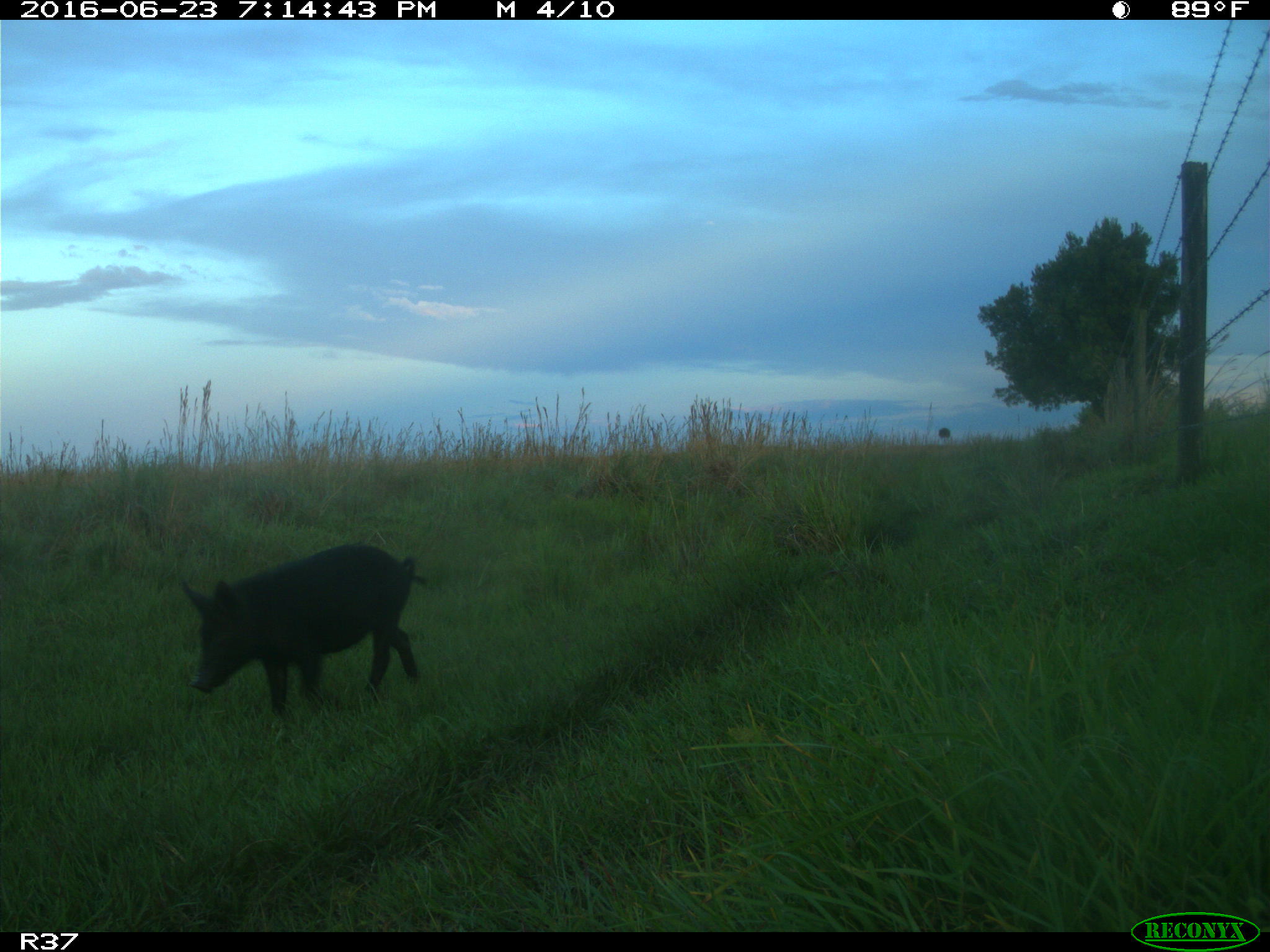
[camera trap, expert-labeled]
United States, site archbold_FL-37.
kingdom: Animalia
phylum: Chordata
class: Mammalia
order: Artiodactyla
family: Suidae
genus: Sus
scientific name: Sus scrofa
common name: wild boar